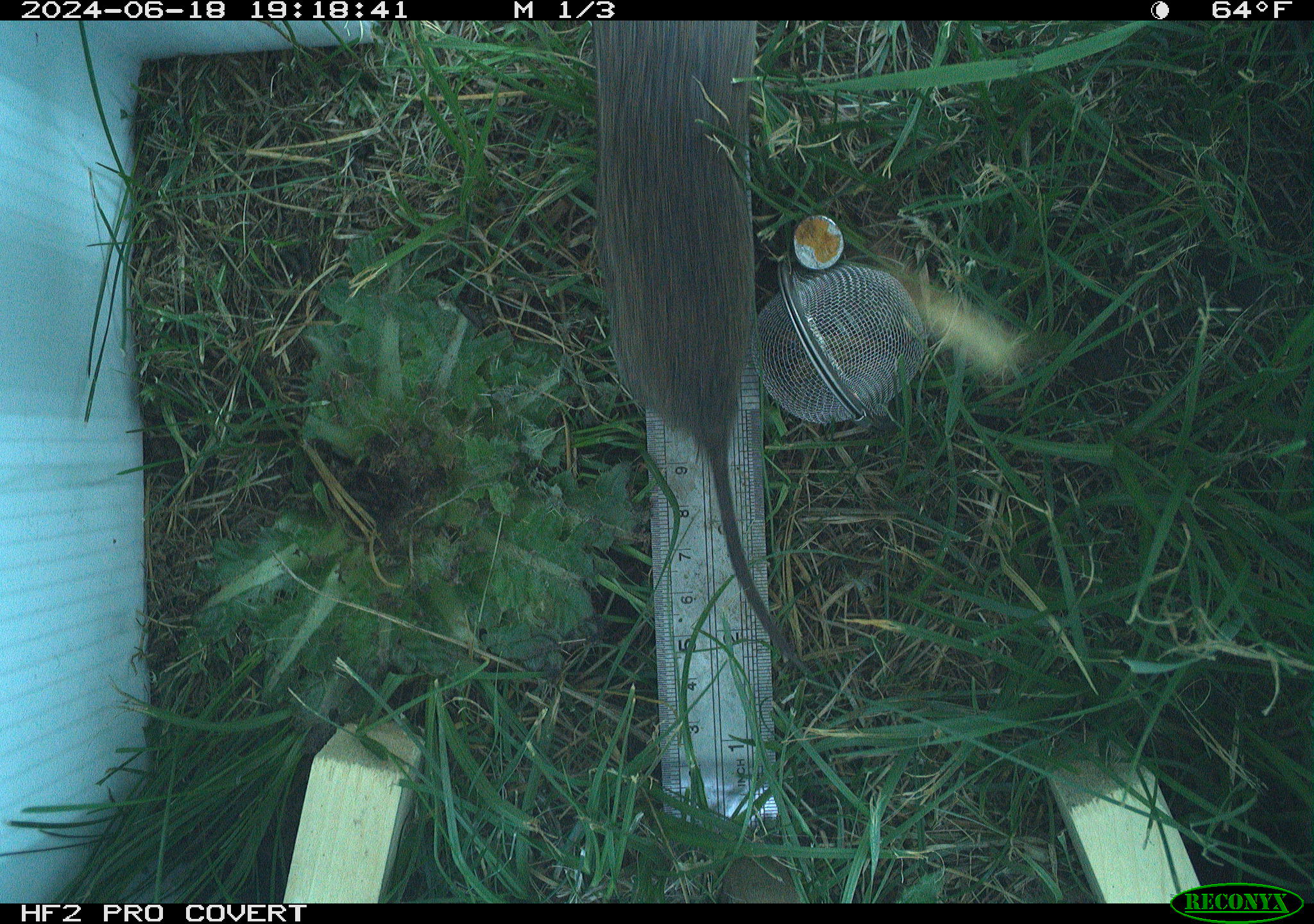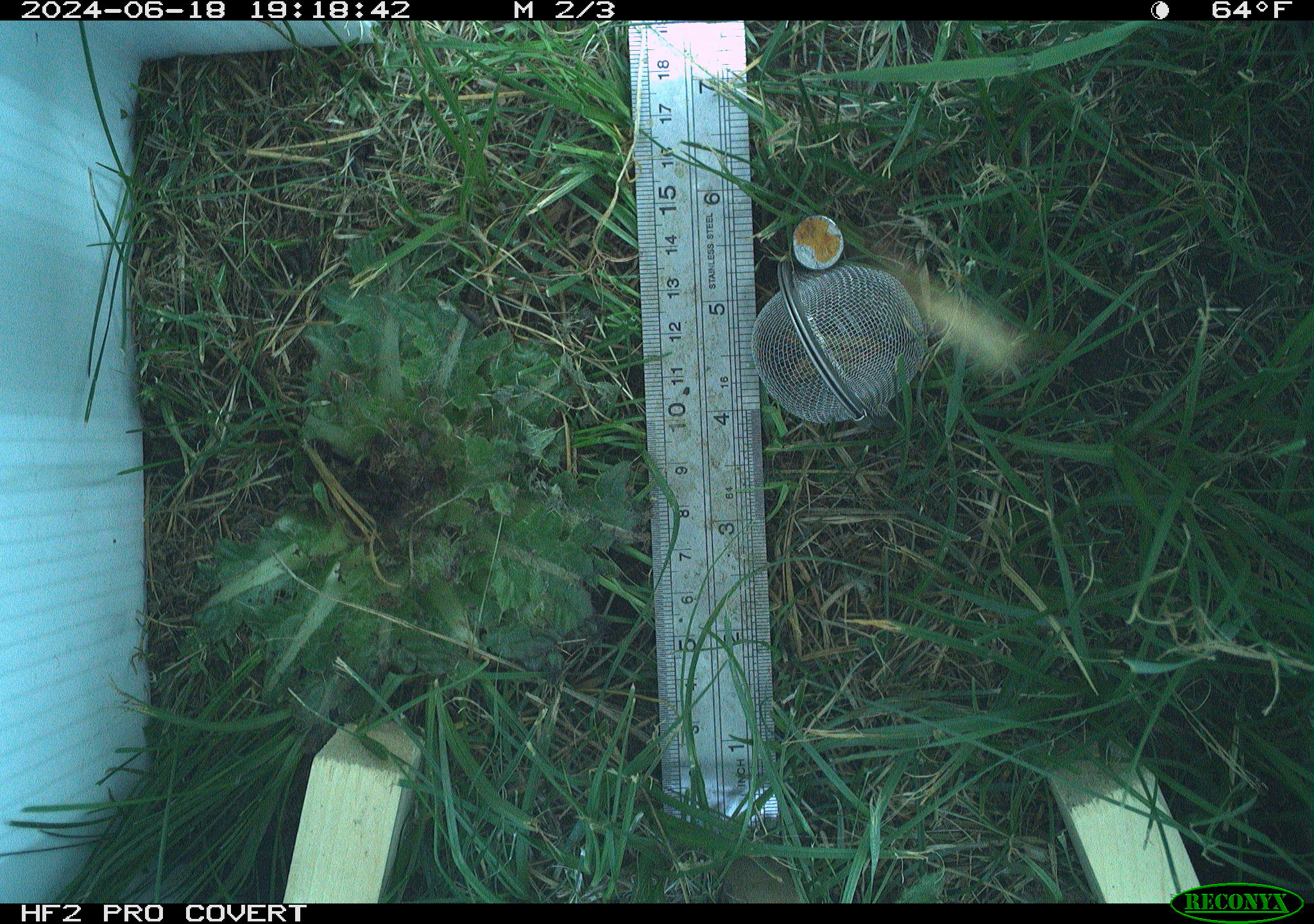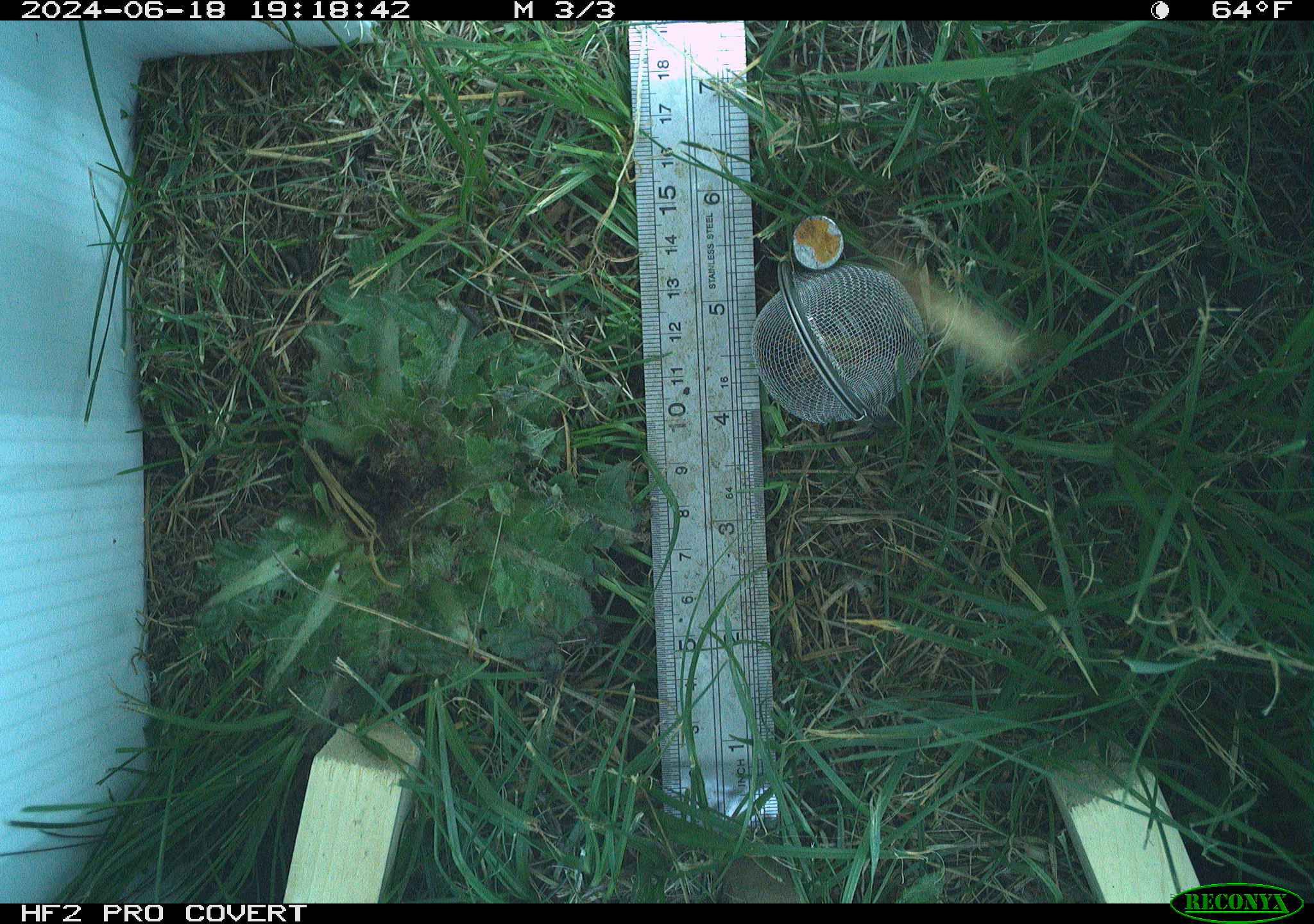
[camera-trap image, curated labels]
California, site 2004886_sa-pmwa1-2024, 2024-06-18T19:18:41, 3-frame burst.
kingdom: Animalia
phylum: Chordata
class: Mammalia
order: Rodentia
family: Cricetidae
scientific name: Arvicolinae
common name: voles, lemmings, and muskrats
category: arvicolinae subfamily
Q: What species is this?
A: Arvicolinae subfamily (voles, lemmings, and muskrats) (Arvicolinae).